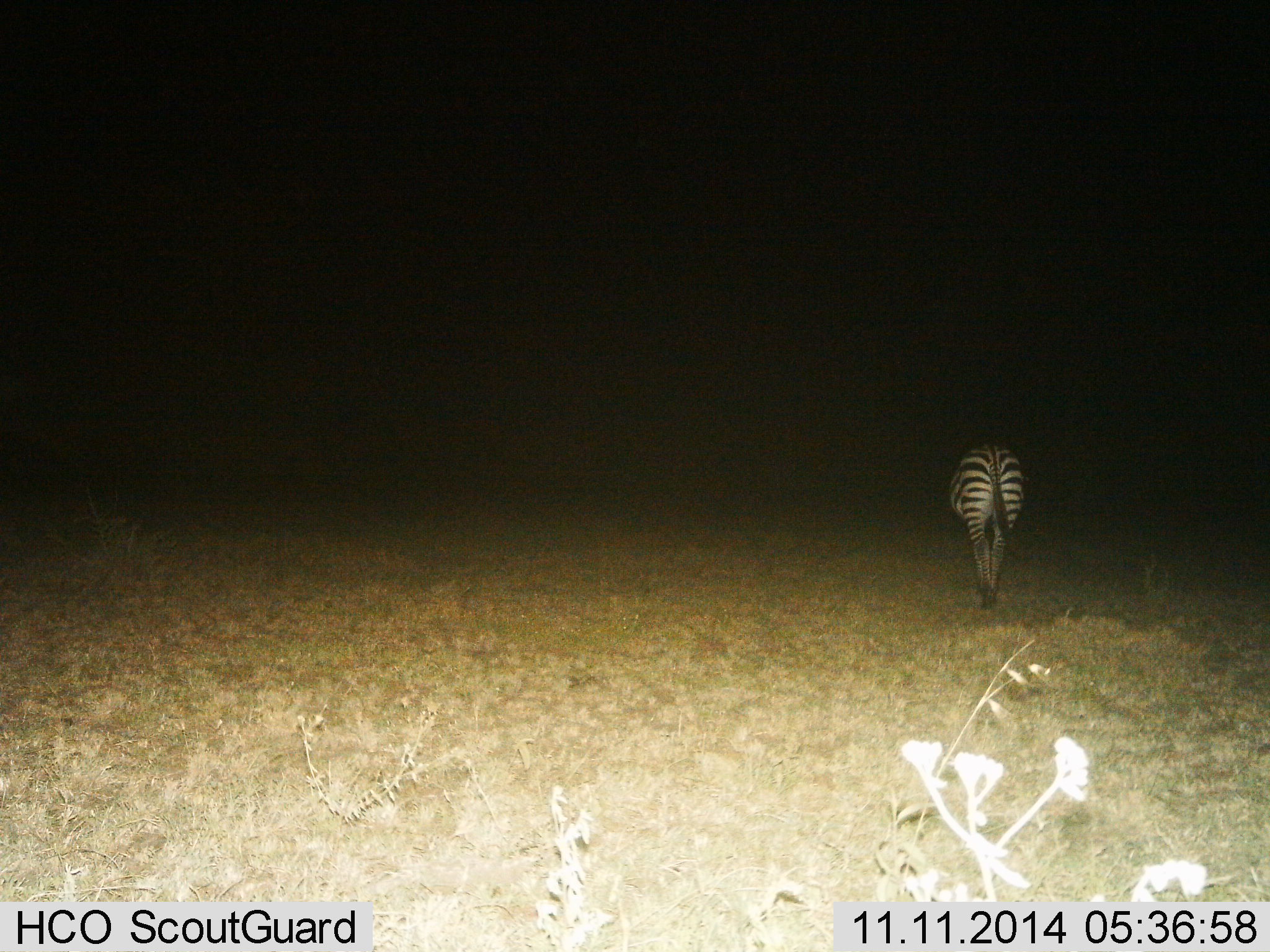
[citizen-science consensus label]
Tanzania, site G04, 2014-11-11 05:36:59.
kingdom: Animalia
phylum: Chordata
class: Mammalia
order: Perissodactyla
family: Equidae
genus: Equus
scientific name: Equus quagga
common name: plains zebra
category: zebra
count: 1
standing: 30%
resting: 0%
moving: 70%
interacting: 0%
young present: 0%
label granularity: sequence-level